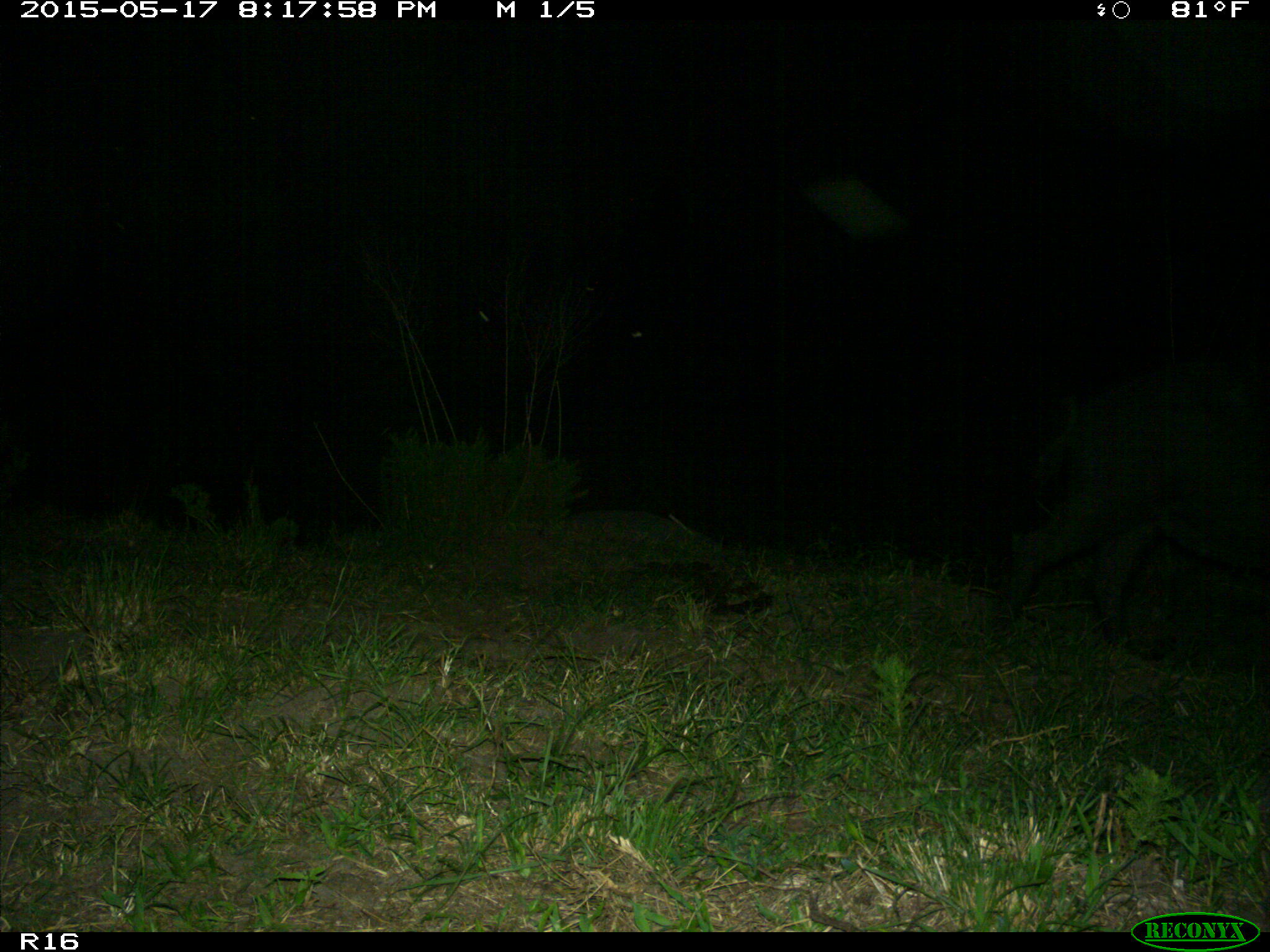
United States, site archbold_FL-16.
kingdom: Animalia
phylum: Chordata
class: Mammalia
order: Artiodactyla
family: Suidae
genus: Sus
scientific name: Sus scrofa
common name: wild boar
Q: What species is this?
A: Sus scrofa (wild boar).